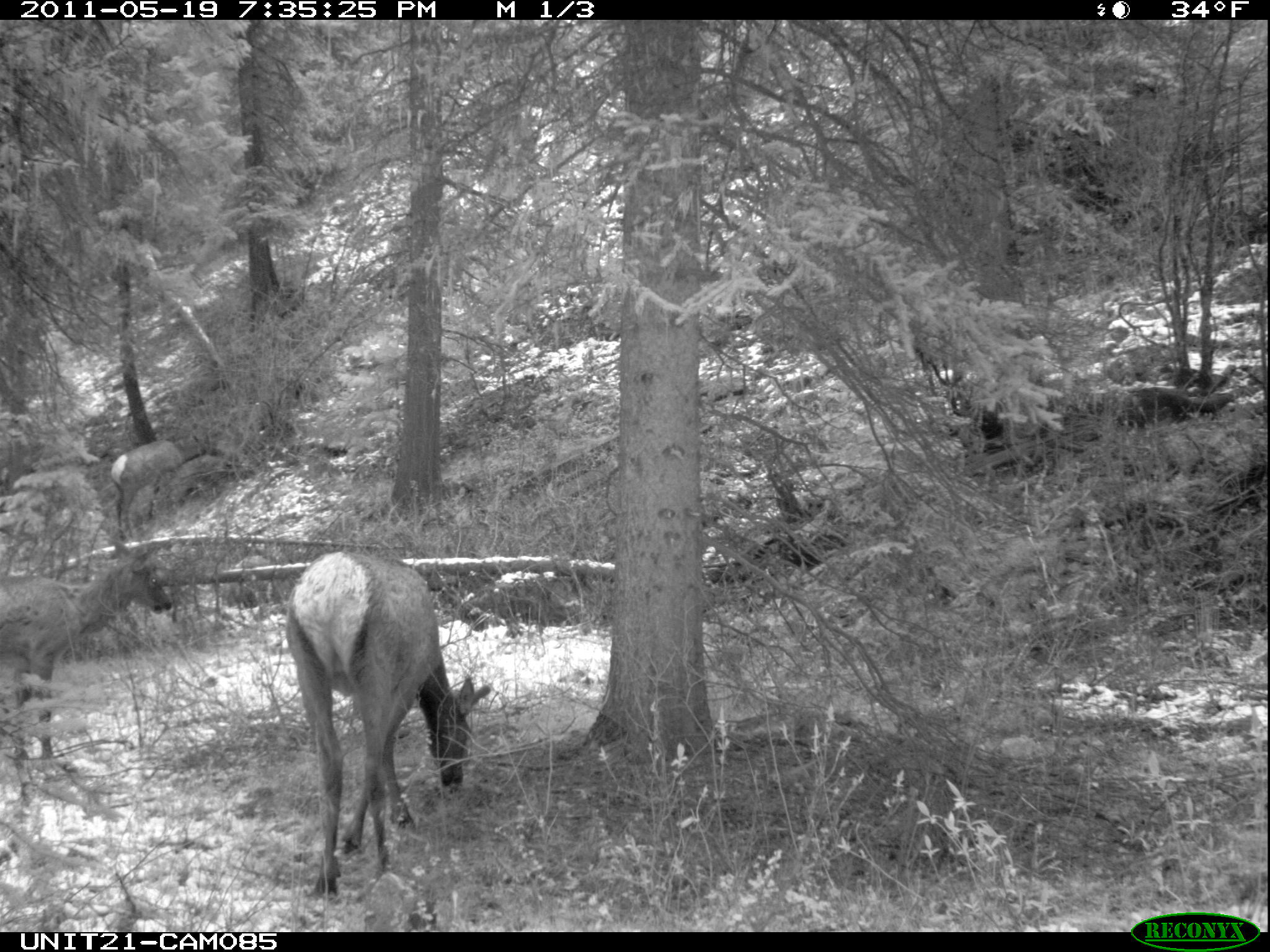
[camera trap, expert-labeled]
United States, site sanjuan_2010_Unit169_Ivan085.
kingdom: Animalia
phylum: Chordata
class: Mammalia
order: Artiodactyla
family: Cervidae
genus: Cervus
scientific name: Cervus elaphus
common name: red deer